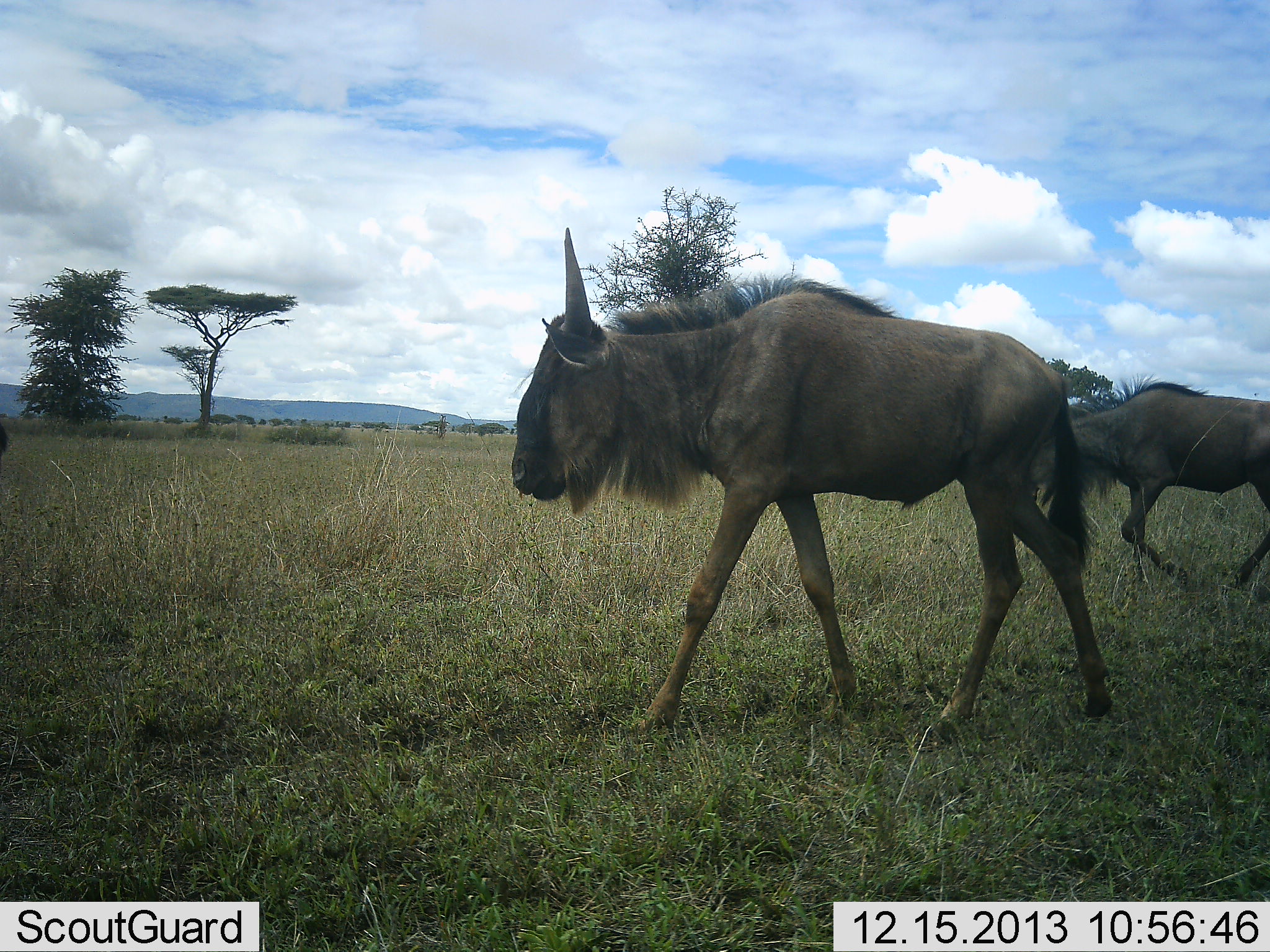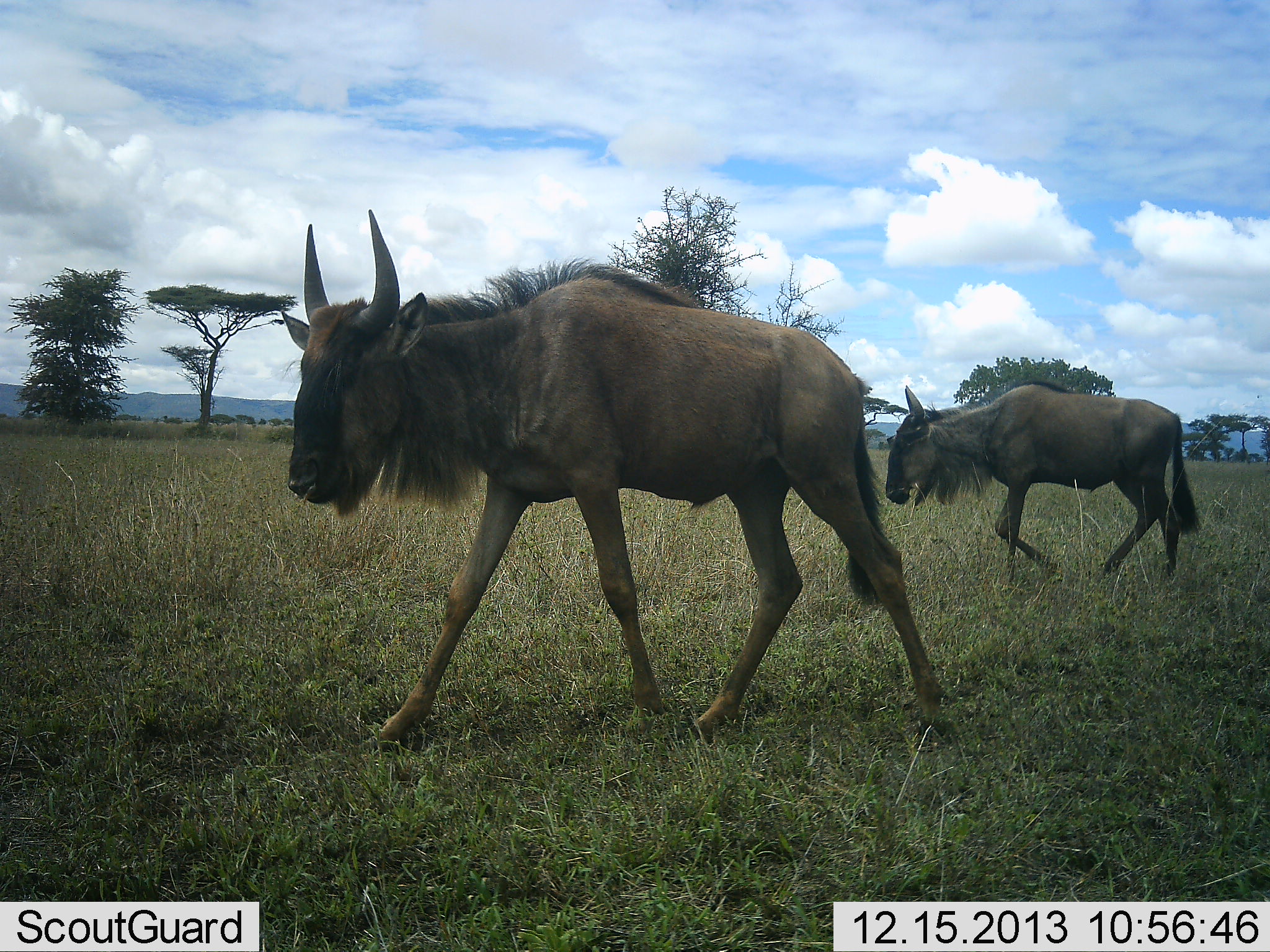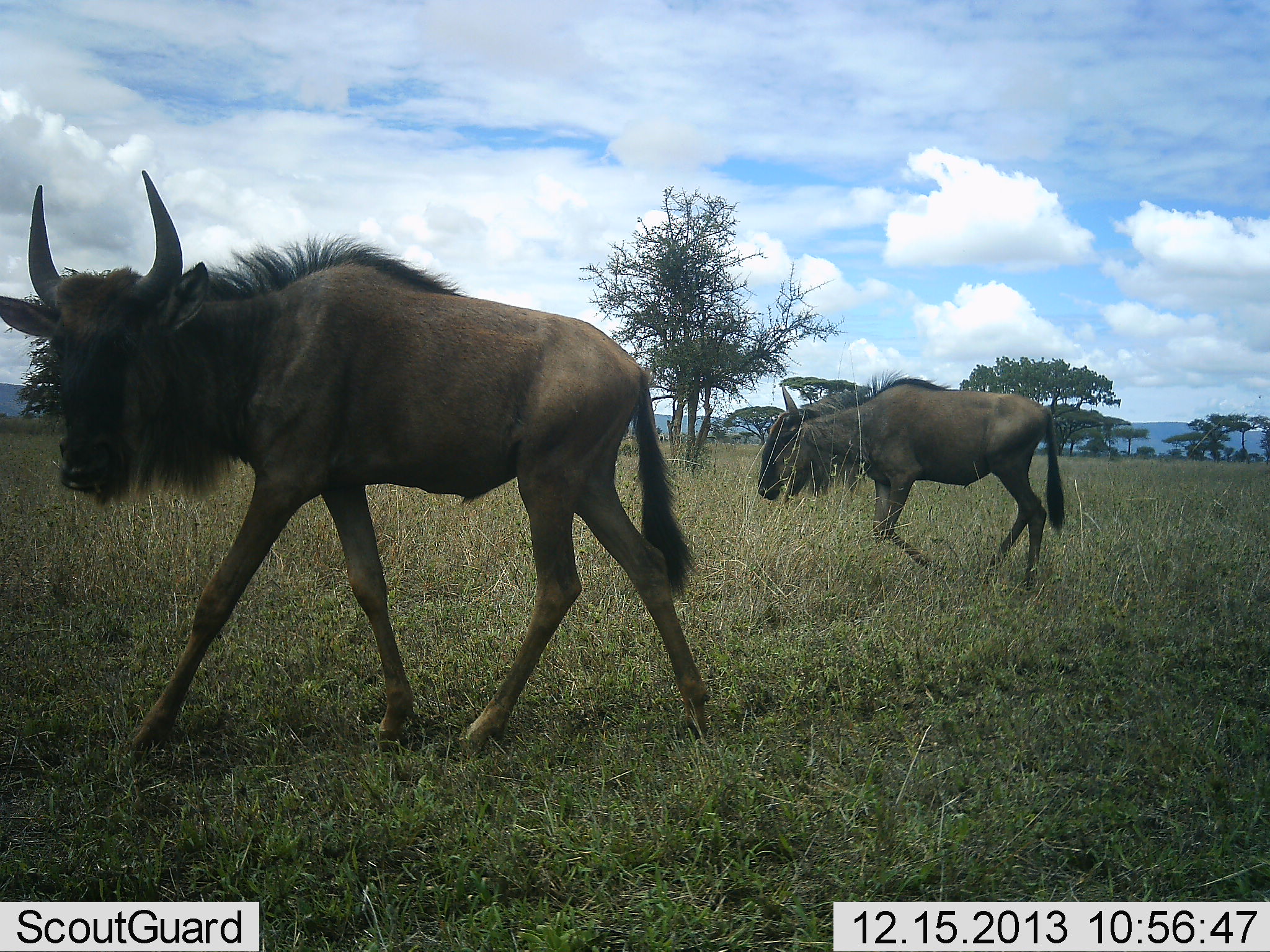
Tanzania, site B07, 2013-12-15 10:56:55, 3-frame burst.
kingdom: Animalia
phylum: Chordata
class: Mammalia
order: Artiodactyla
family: Bovidae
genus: Connochaetes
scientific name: Connochaetes taurinus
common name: blue wildebeest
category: wildebeest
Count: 2.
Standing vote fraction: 0%.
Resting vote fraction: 0%.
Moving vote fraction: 100%.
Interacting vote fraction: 0%.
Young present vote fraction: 0%.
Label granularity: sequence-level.